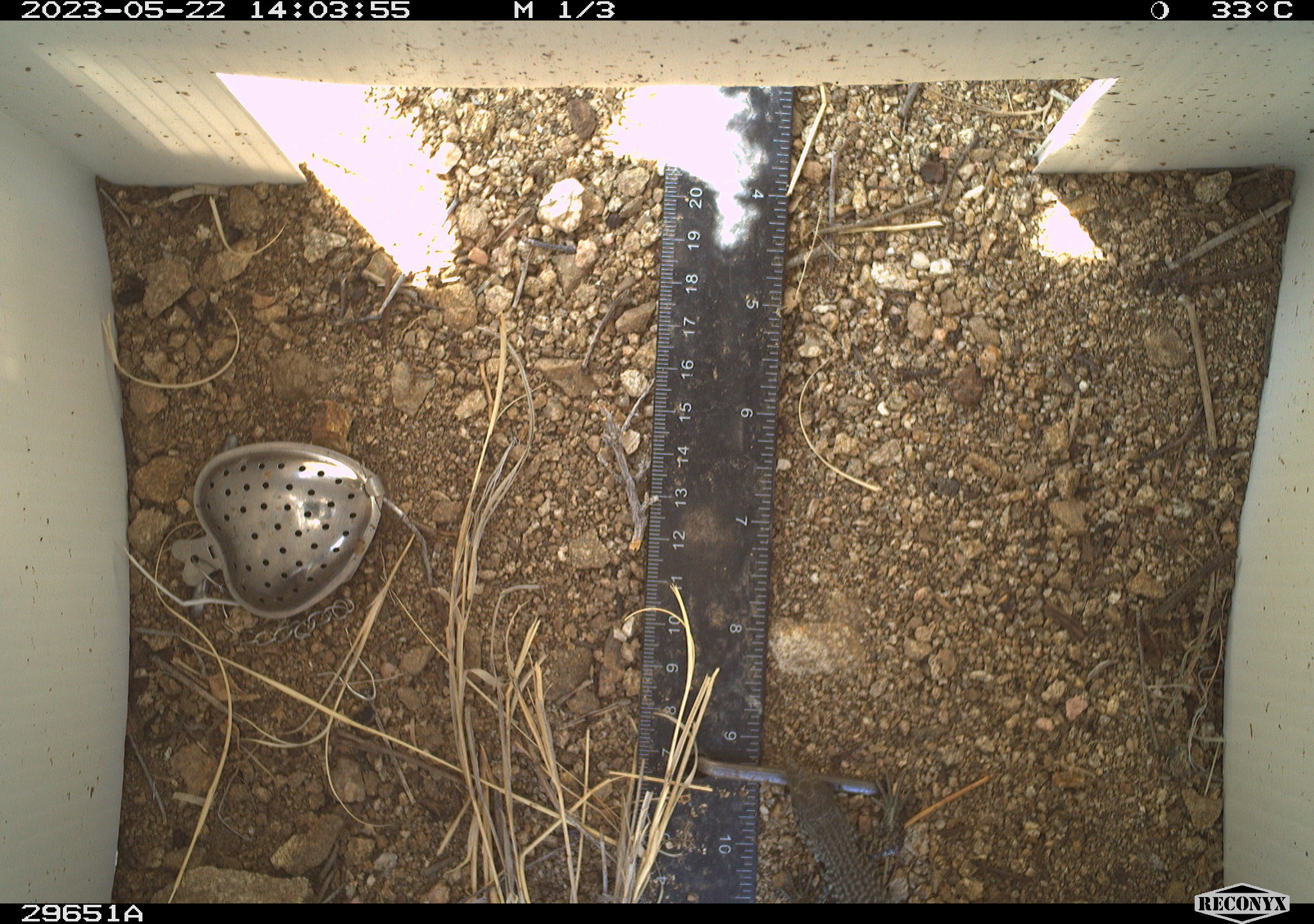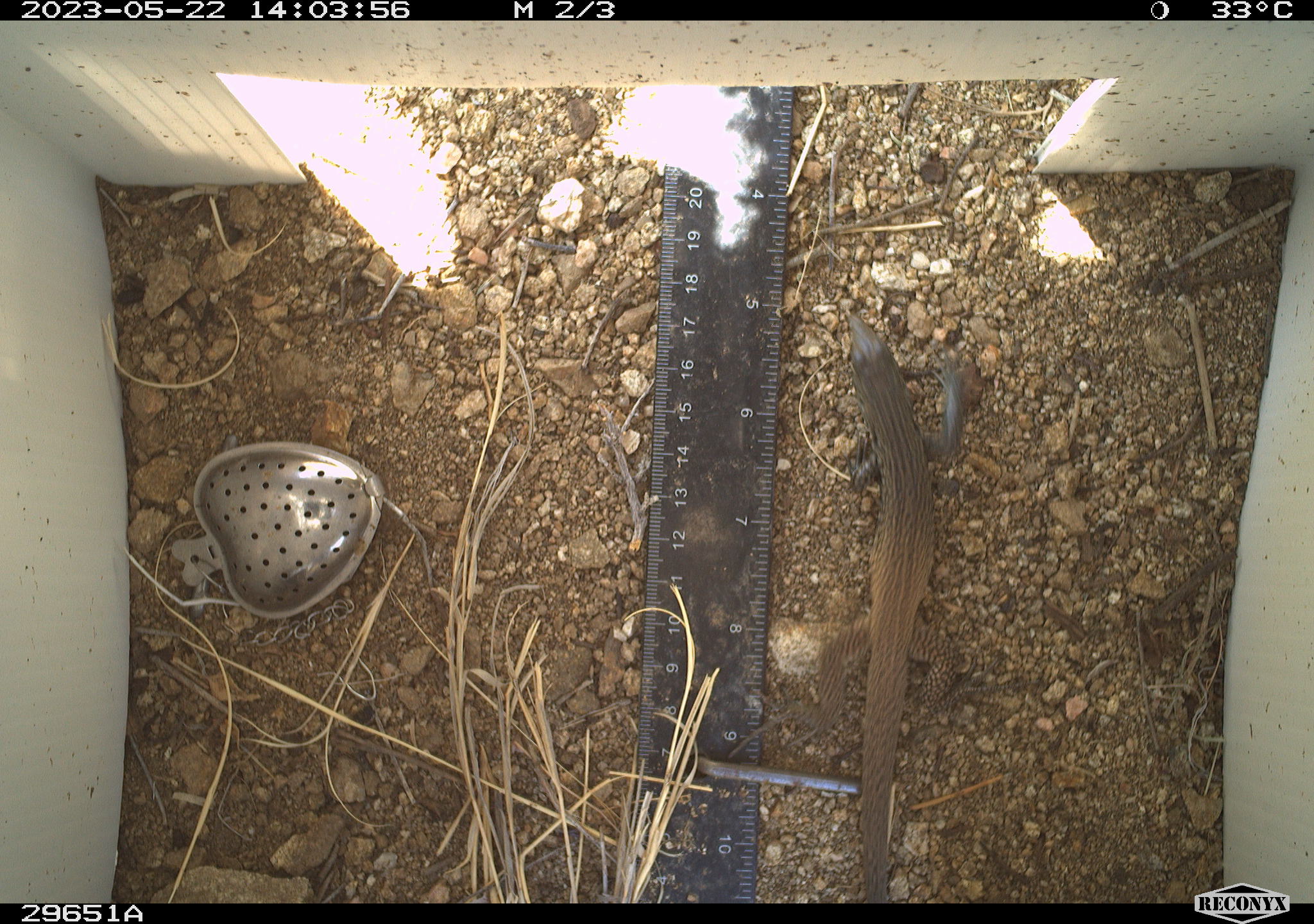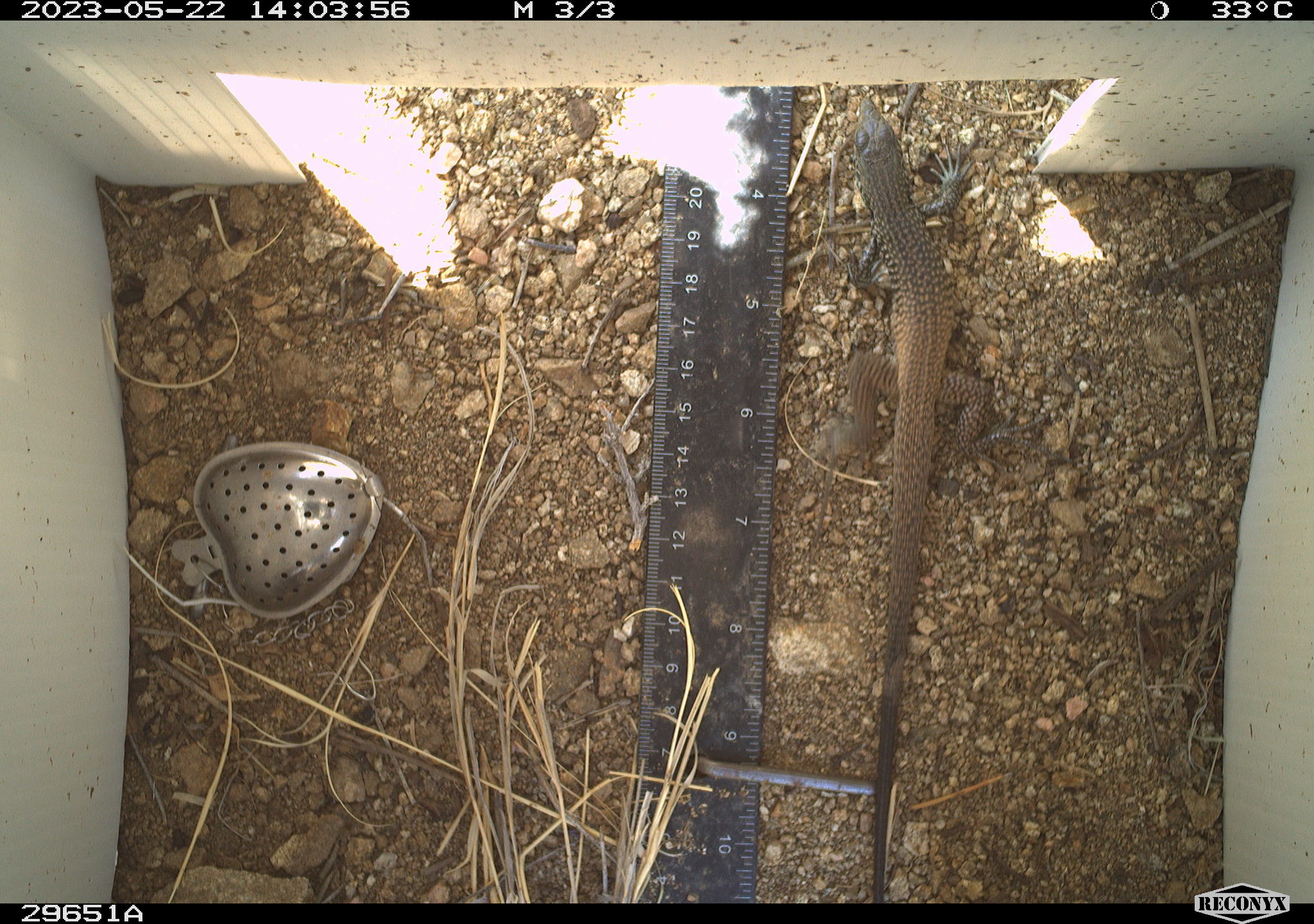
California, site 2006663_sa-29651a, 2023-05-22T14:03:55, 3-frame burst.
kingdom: Animalia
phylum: Chordata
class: Reptilia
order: Squamata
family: Teiidae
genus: Aspidoscelis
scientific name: Aspidoscelis tigris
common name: western whiptail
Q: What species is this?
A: Western whiptail (Aspidoscelis tigris).